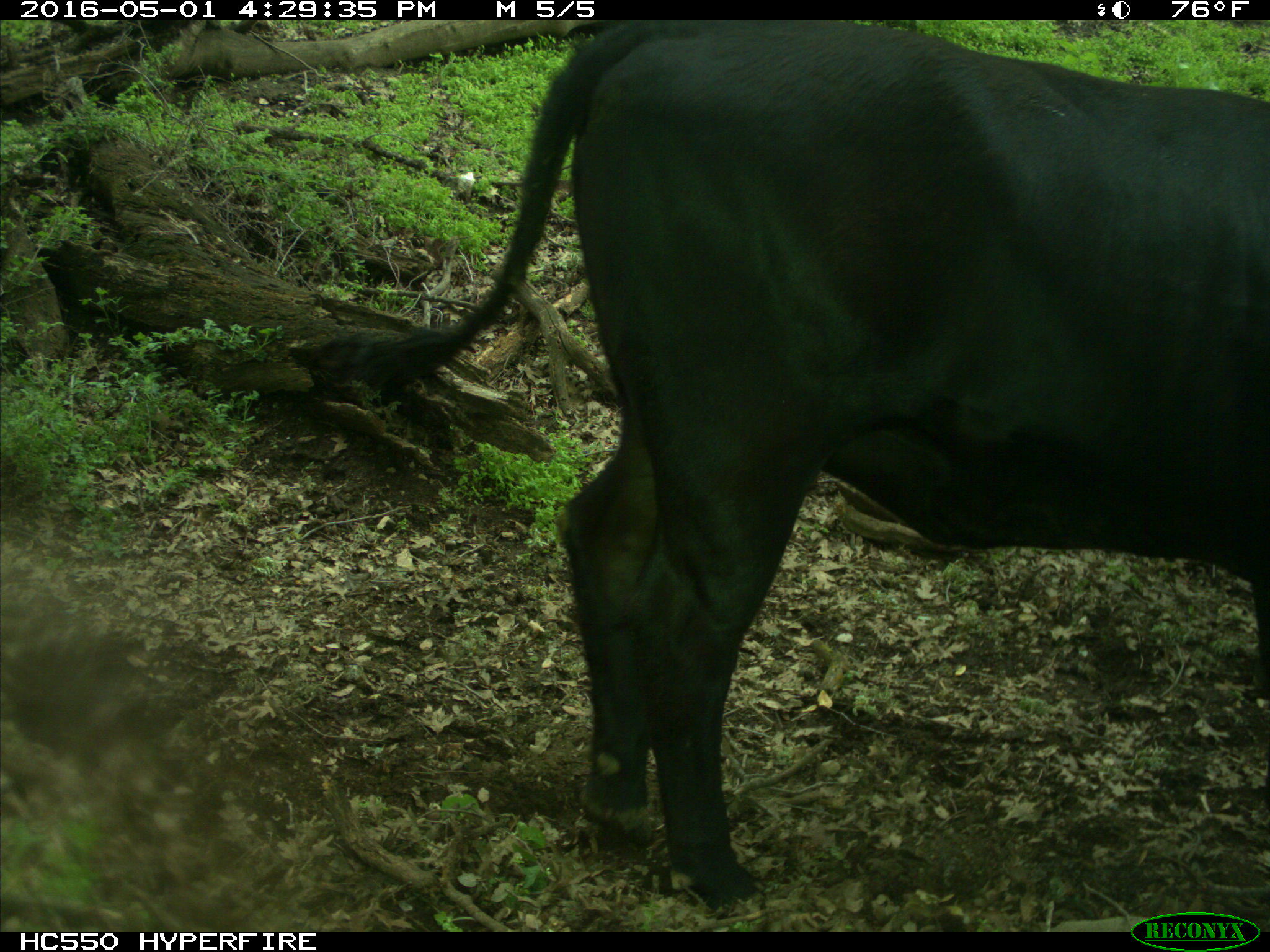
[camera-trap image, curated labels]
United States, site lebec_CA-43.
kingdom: Animalia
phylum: Chordata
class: Mammalia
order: Artiodactyla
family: Bovidae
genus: Bos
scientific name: Bos taurus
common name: domestic cow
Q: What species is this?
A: Bos taurus (domestic cow).